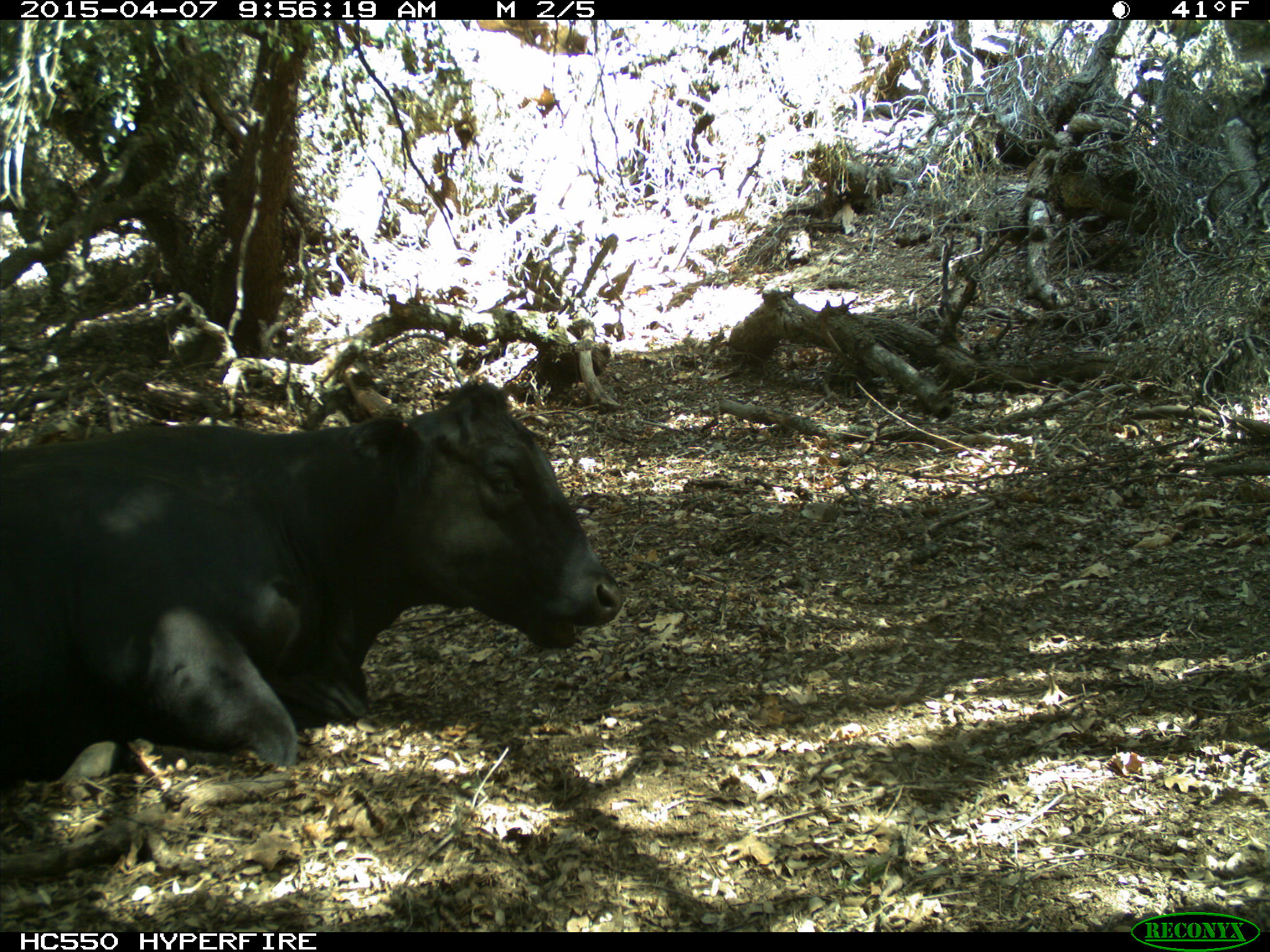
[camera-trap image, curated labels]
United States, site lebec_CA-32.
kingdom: Animalia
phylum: Chordata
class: Mammalia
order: Artiodactyla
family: Bovidae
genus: Bos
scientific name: Bos taurus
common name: domestic cow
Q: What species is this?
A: Bos taurus (domestic cow).